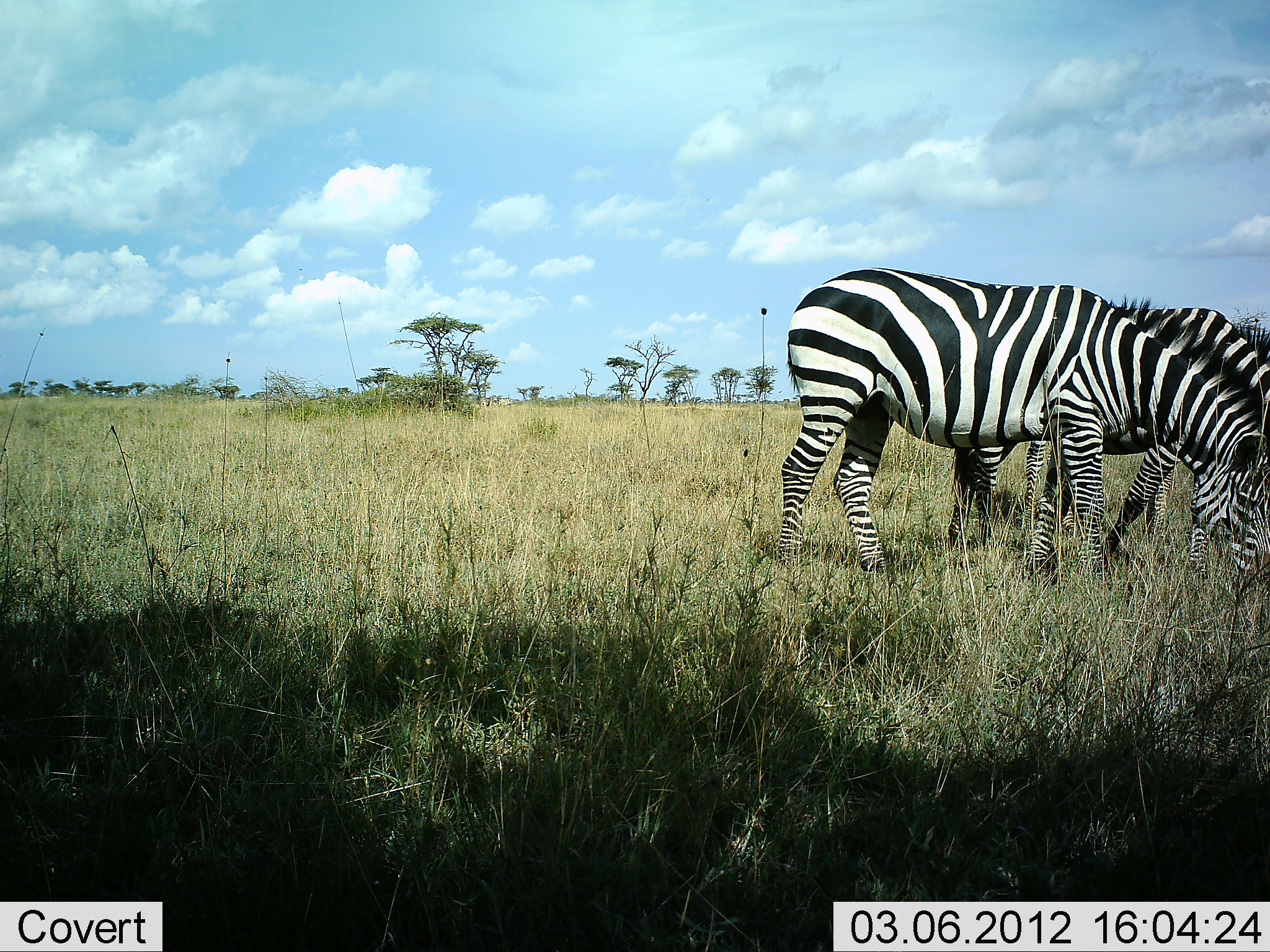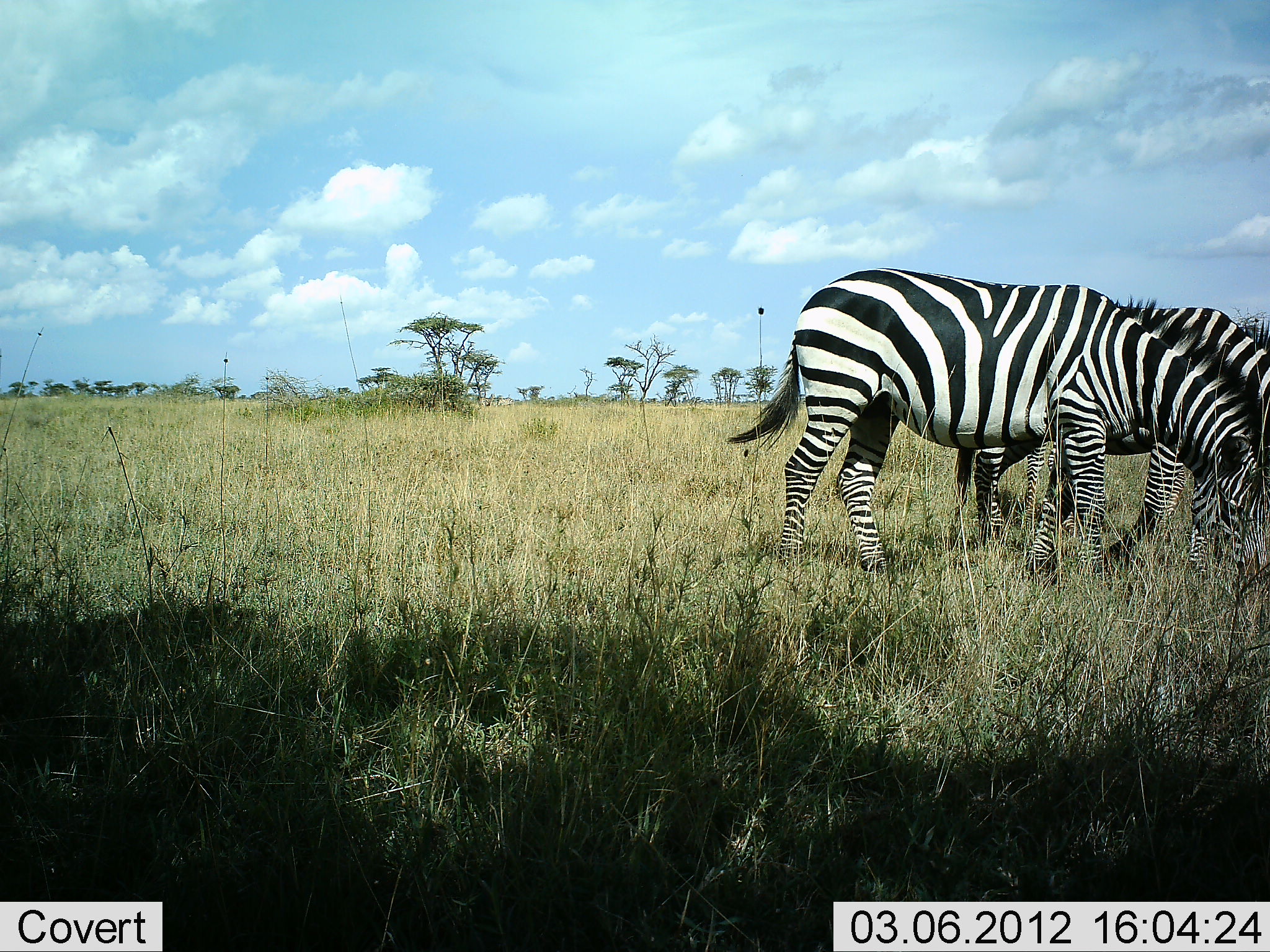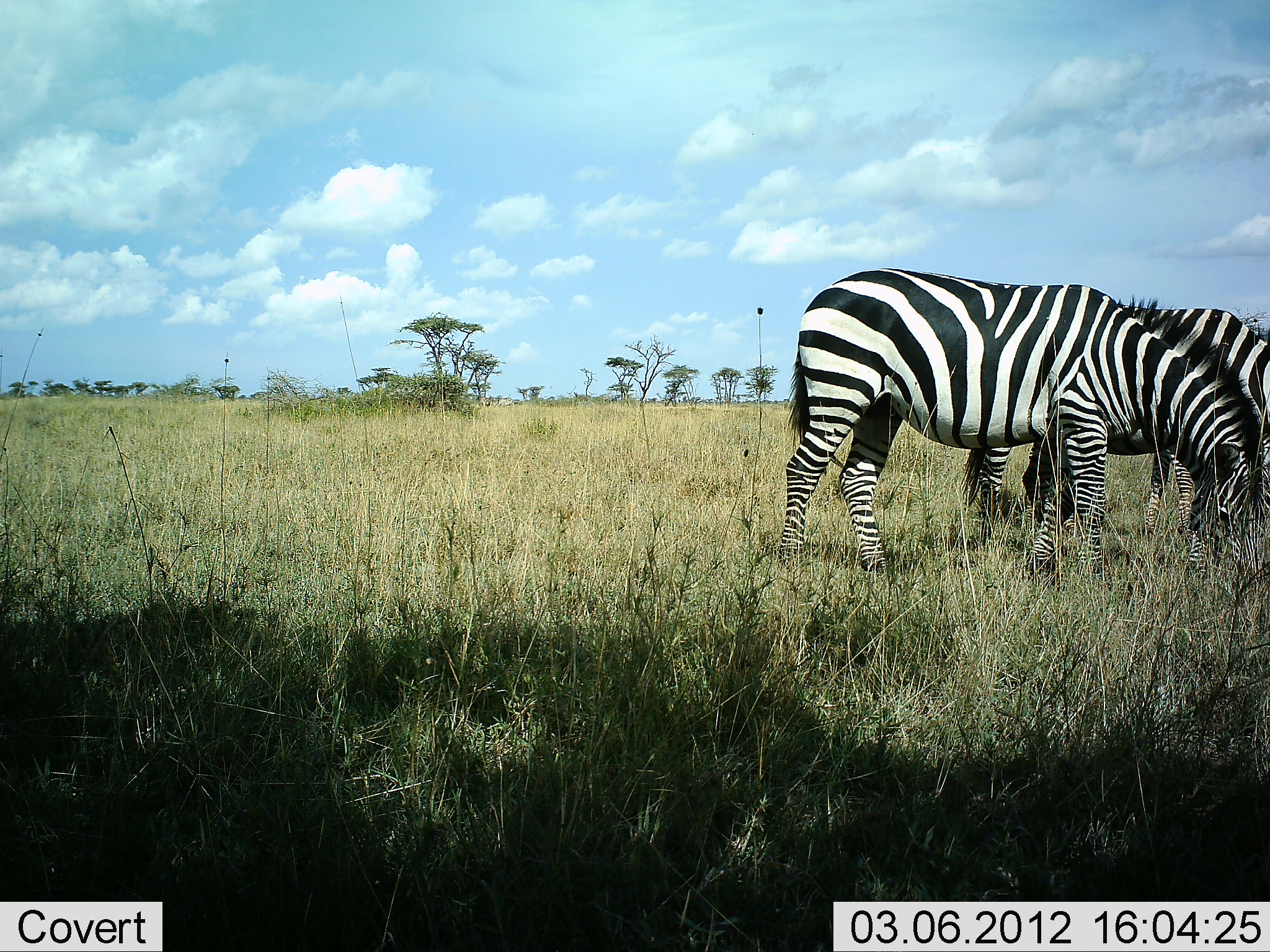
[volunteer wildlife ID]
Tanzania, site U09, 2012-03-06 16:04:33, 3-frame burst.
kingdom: Animalia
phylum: Chordata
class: Mammalia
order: Perissodactyla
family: Equidae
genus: Equus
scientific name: Equus quagga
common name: plains zebra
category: zebra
Zebra (plains zebra) (Equus quagga), count 2. Behavior (volunteer vote fractions): standing 22%, resting 0%, moving 6%, interacting 0%. Young present (vote fraction): 0%. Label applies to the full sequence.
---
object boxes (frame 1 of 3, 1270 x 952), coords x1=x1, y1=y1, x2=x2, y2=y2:
animal: x1=776, y1=266, x2=1270, y2=594; x1=948, y1=294, x2=1269, y2=589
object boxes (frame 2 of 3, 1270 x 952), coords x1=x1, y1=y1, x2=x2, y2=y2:
animal: x1=728, y1=266, x2=1270, y2=582; x1=950, y1=292, x2=1270, y2=589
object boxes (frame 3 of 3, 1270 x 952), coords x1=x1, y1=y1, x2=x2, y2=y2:
animal: x1=779, y1=268, x2=1260, y2=580; x1=957, y1=293, x2=1269, y2=575